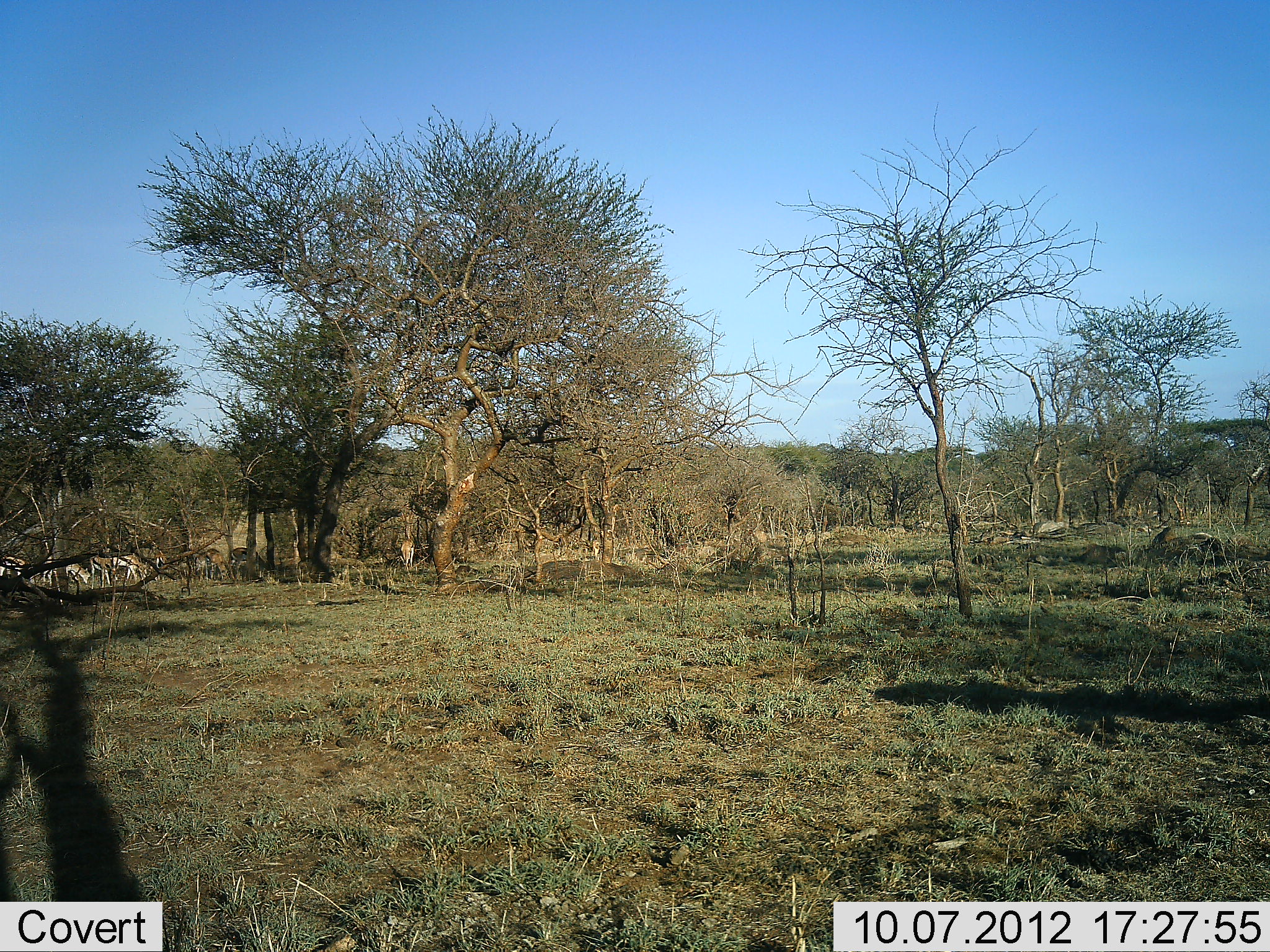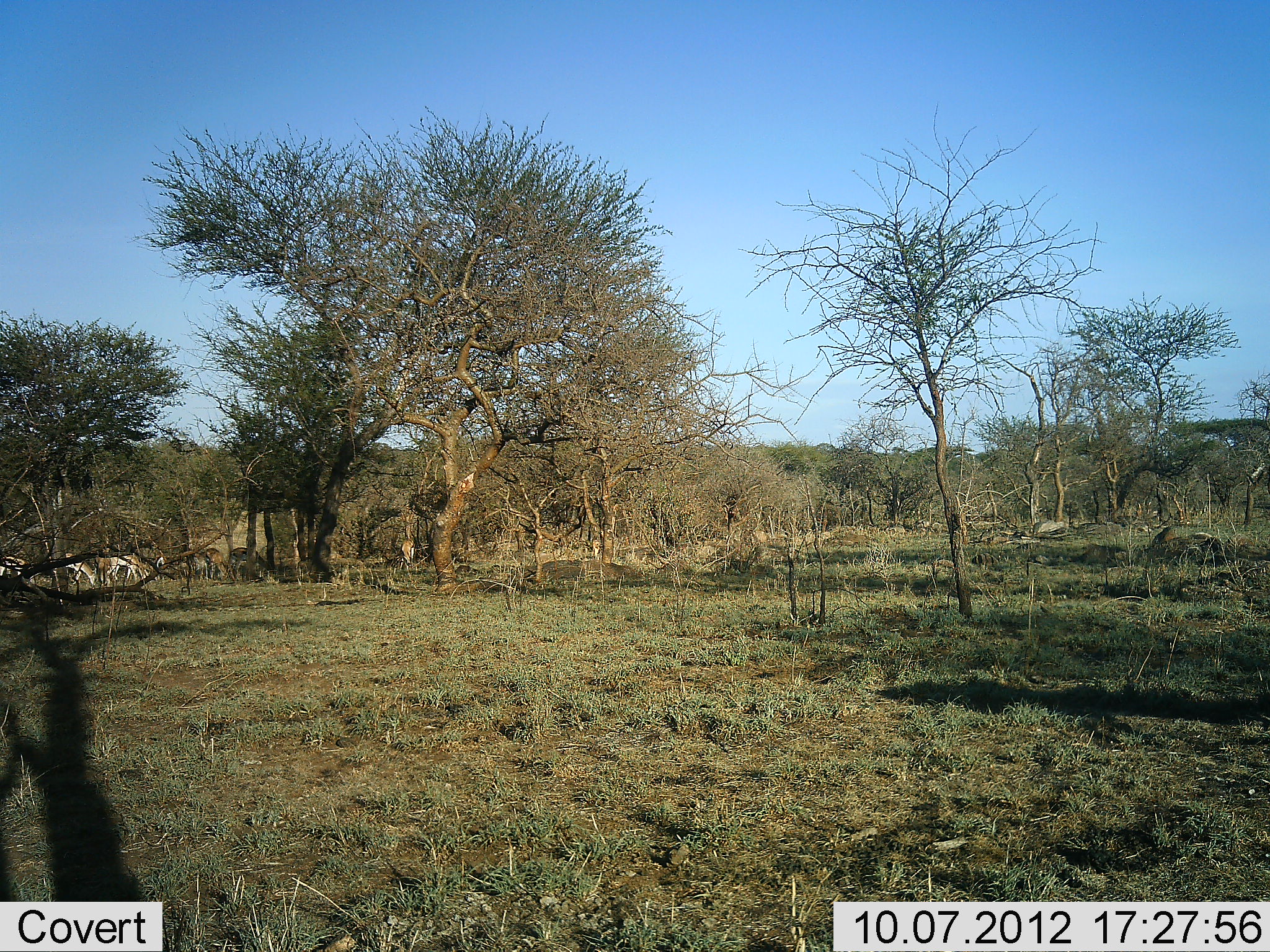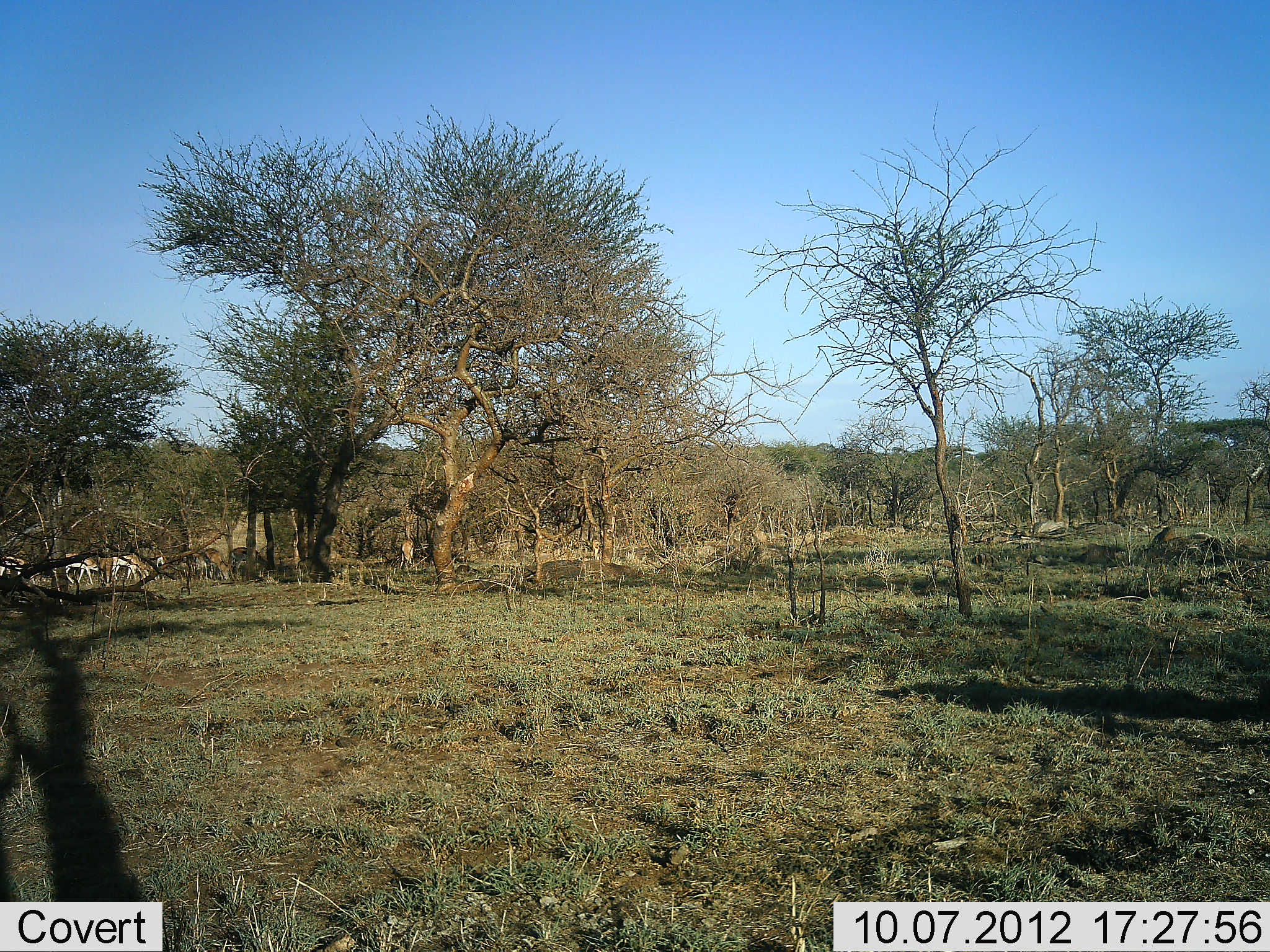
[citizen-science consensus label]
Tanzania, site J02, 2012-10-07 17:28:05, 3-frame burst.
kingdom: Animalia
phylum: Chordata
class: Mammalia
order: Artiodactyla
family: Bovidae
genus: Eudorcas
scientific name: Eudorcas thomsonii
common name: thomson's gazelle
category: gazellethomsons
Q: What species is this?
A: Gazellethomsons (thomson's gazelle) (Eudorcas thomsonii).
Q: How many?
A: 7.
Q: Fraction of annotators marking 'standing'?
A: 36%.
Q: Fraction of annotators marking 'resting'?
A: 0%.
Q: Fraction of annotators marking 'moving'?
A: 18%.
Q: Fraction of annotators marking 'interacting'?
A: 0%.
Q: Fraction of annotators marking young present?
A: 0%.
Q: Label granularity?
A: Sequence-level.